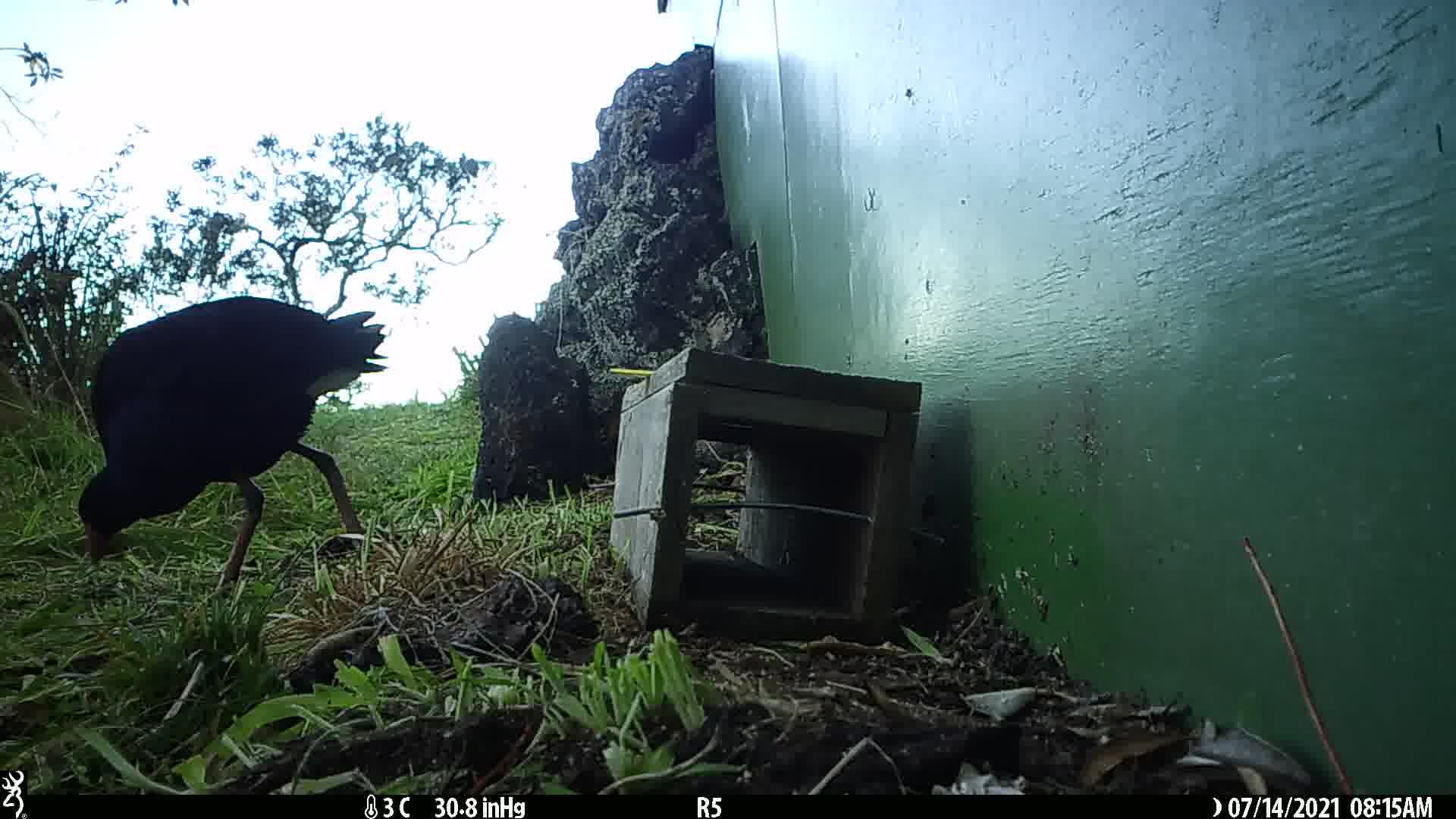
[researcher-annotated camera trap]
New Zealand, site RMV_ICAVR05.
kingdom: Animalia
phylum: Chordata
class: Aves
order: Gruiformes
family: Rallidae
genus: Porphyrio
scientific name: Porphyrio melanotus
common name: australasian swamphen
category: pukeko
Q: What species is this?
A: Pukeko (australasian swamphen) (Porphyrio melanotus).